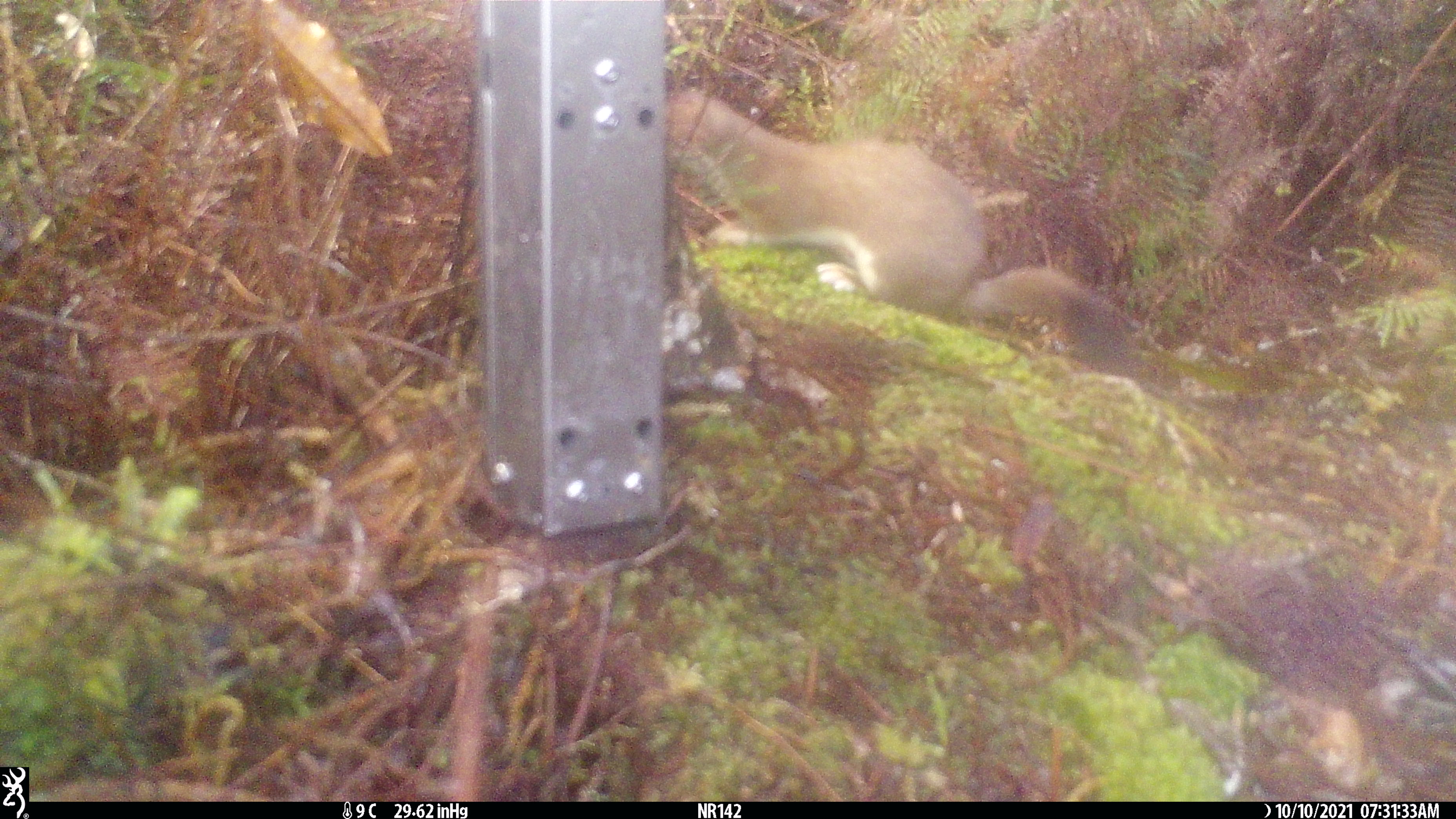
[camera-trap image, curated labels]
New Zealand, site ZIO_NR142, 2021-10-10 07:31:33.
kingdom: Animalia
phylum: Chordata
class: Mammalia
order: Carnivora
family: Mustelidae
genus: Mustela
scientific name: Mustela erminea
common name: stoat